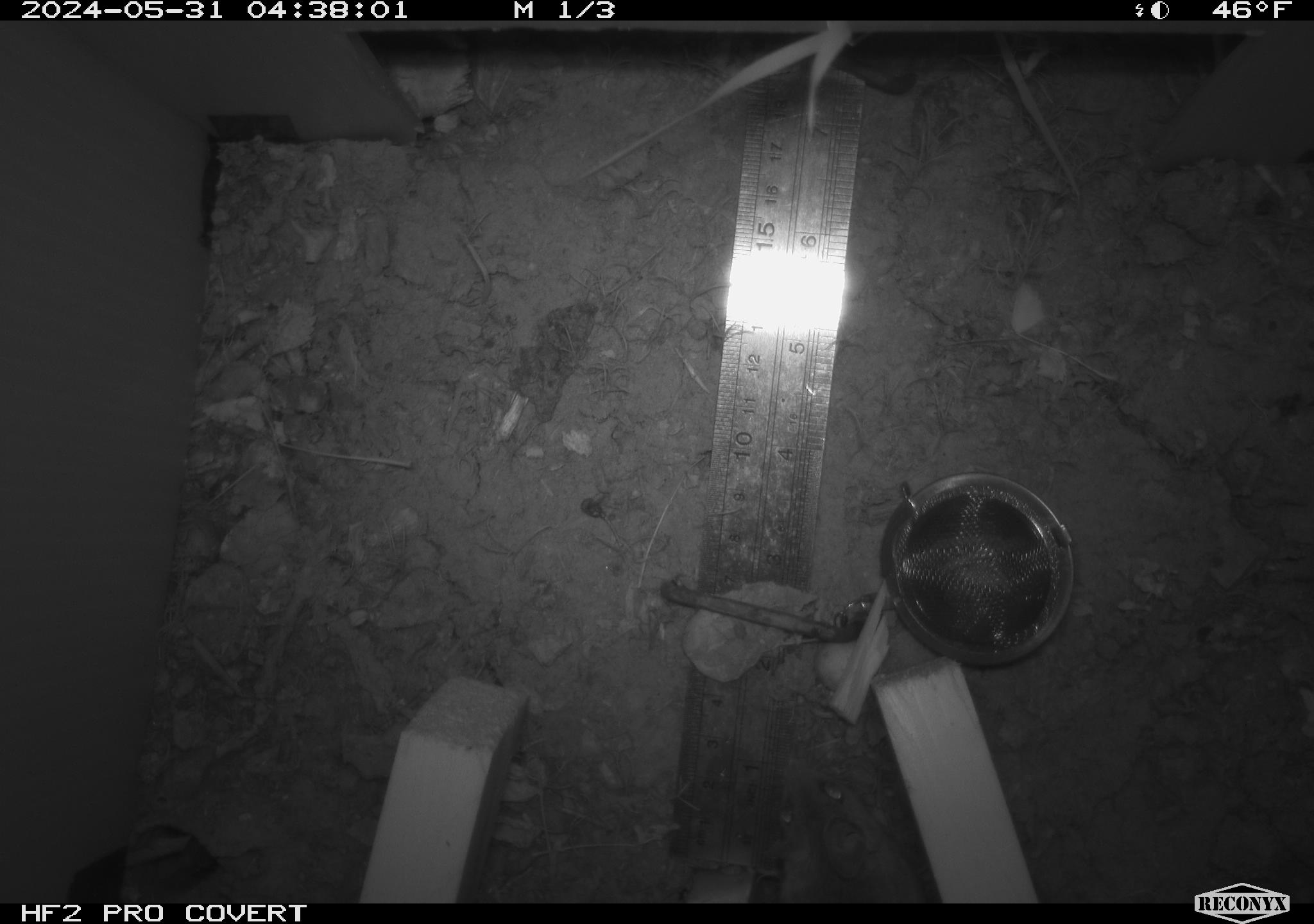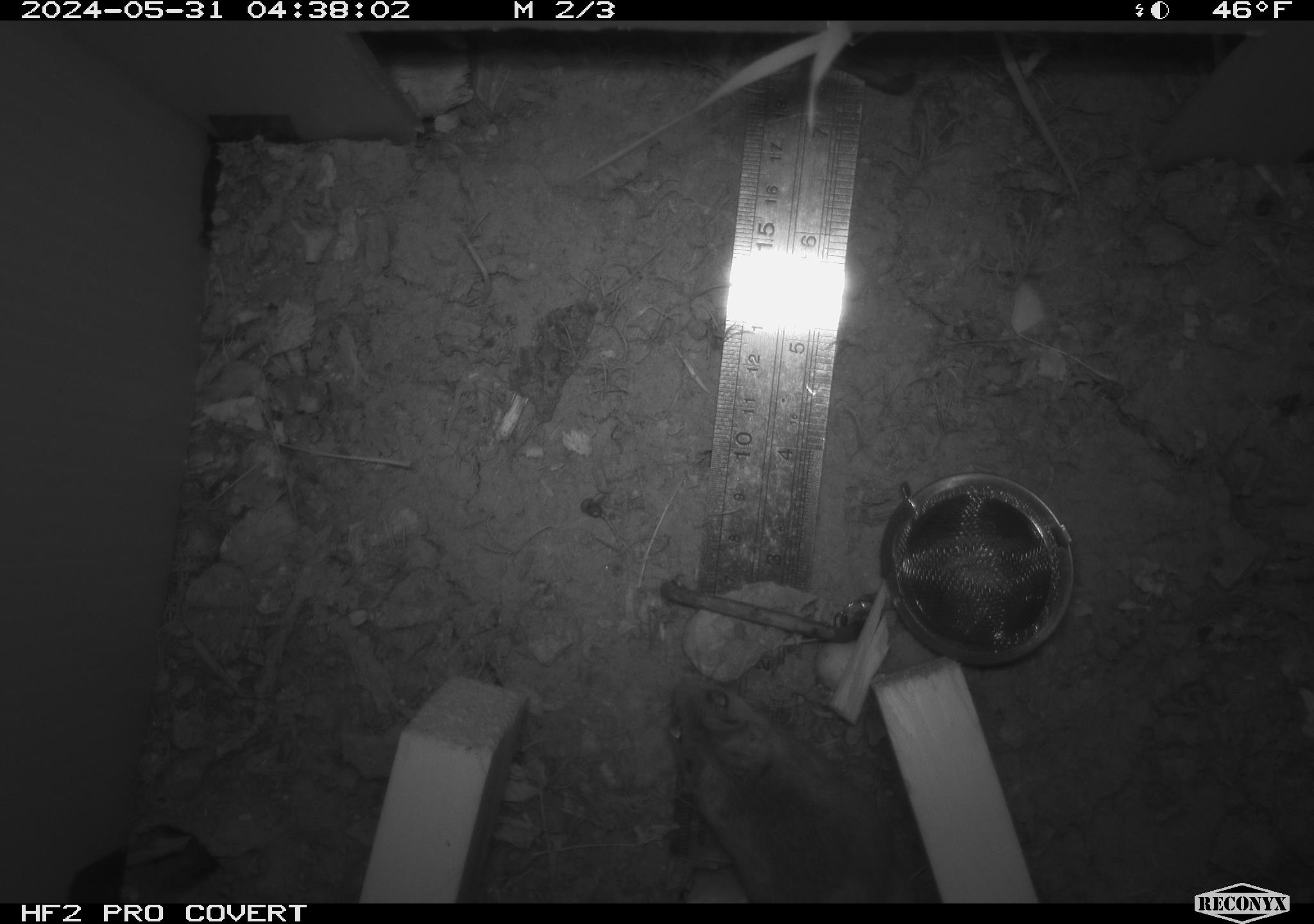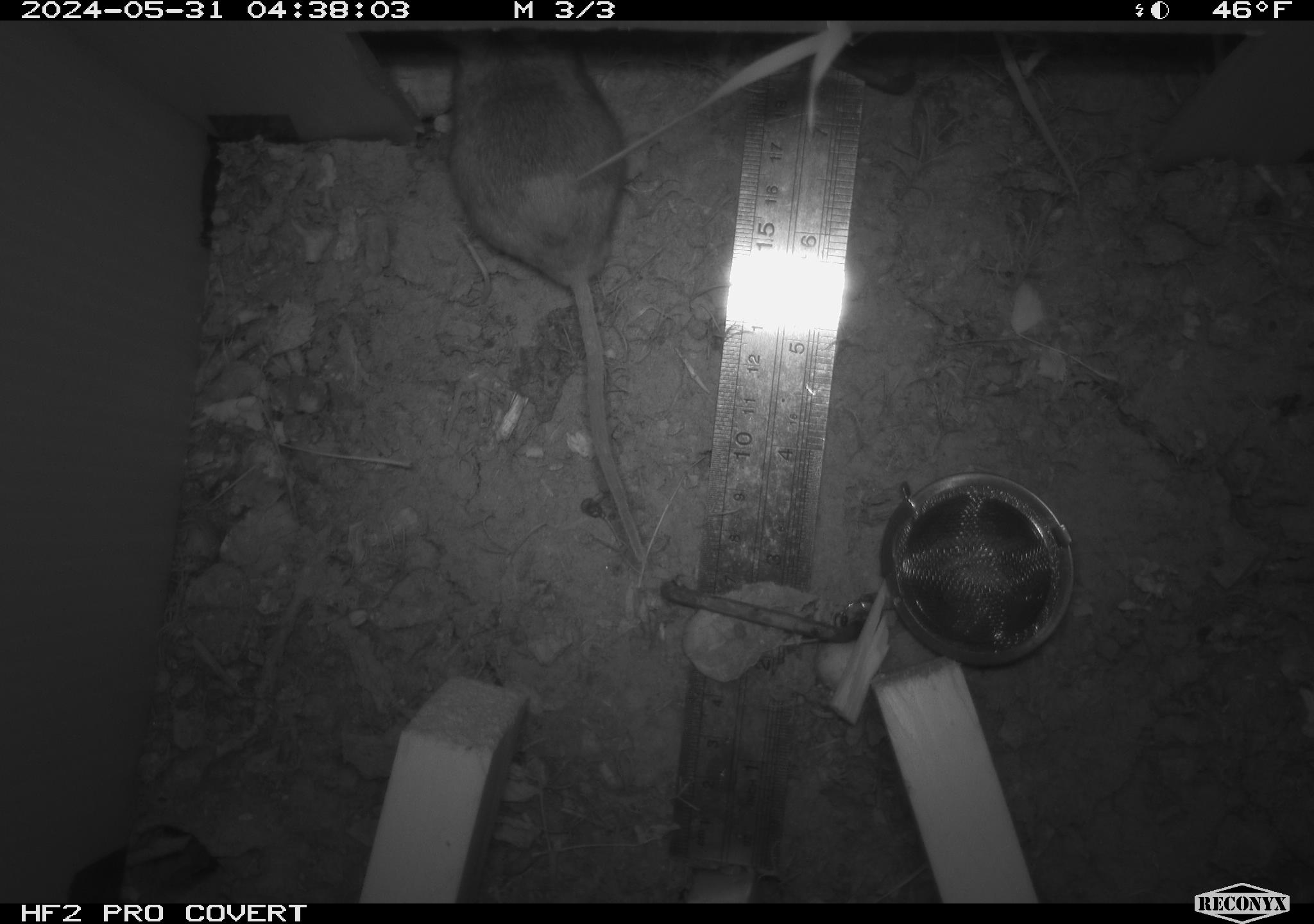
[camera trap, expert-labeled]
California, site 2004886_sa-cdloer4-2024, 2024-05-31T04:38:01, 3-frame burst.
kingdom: Animalia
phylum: Chordata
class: Mammalia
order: Rodentia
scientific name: Rodentia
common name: mouse species